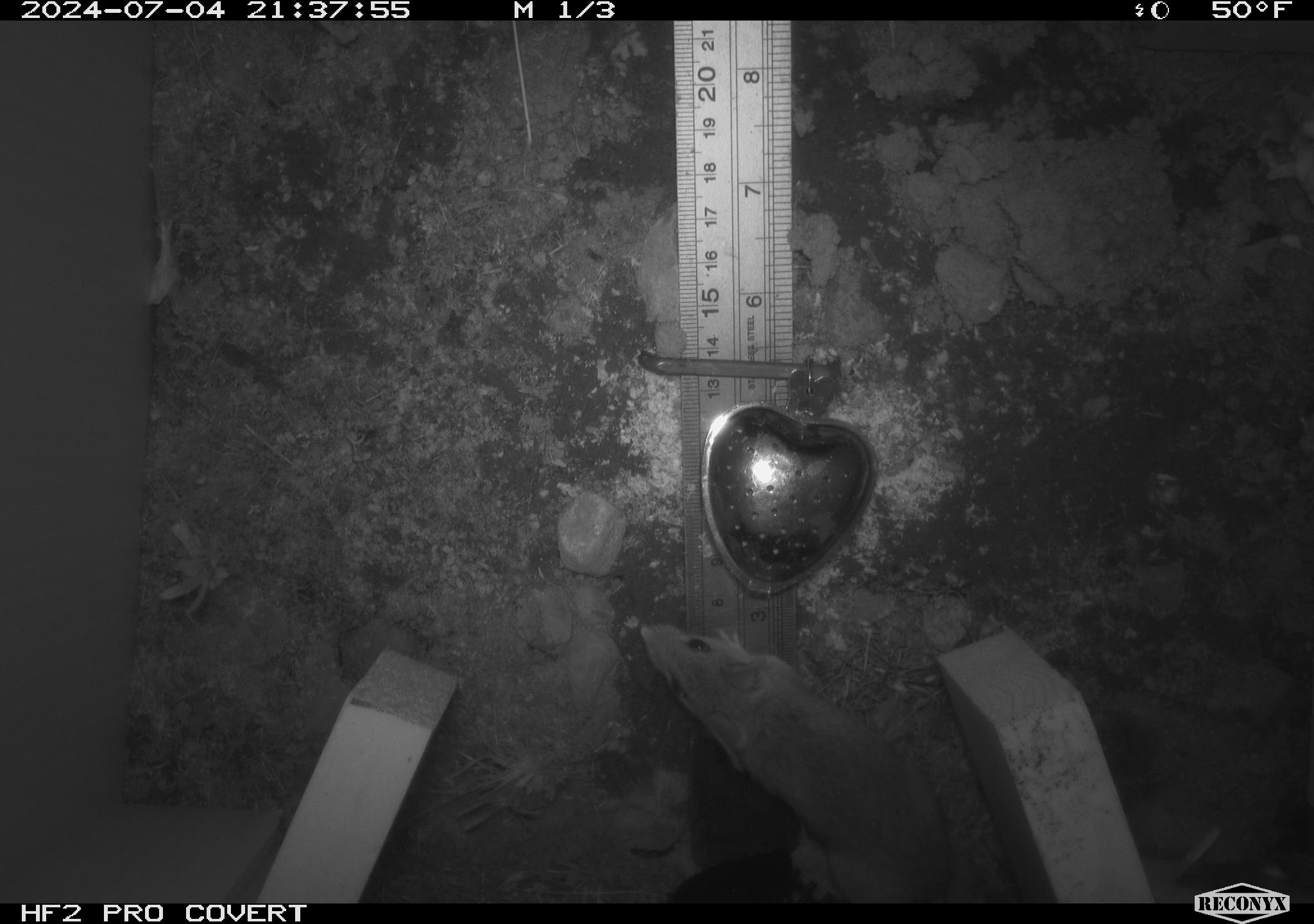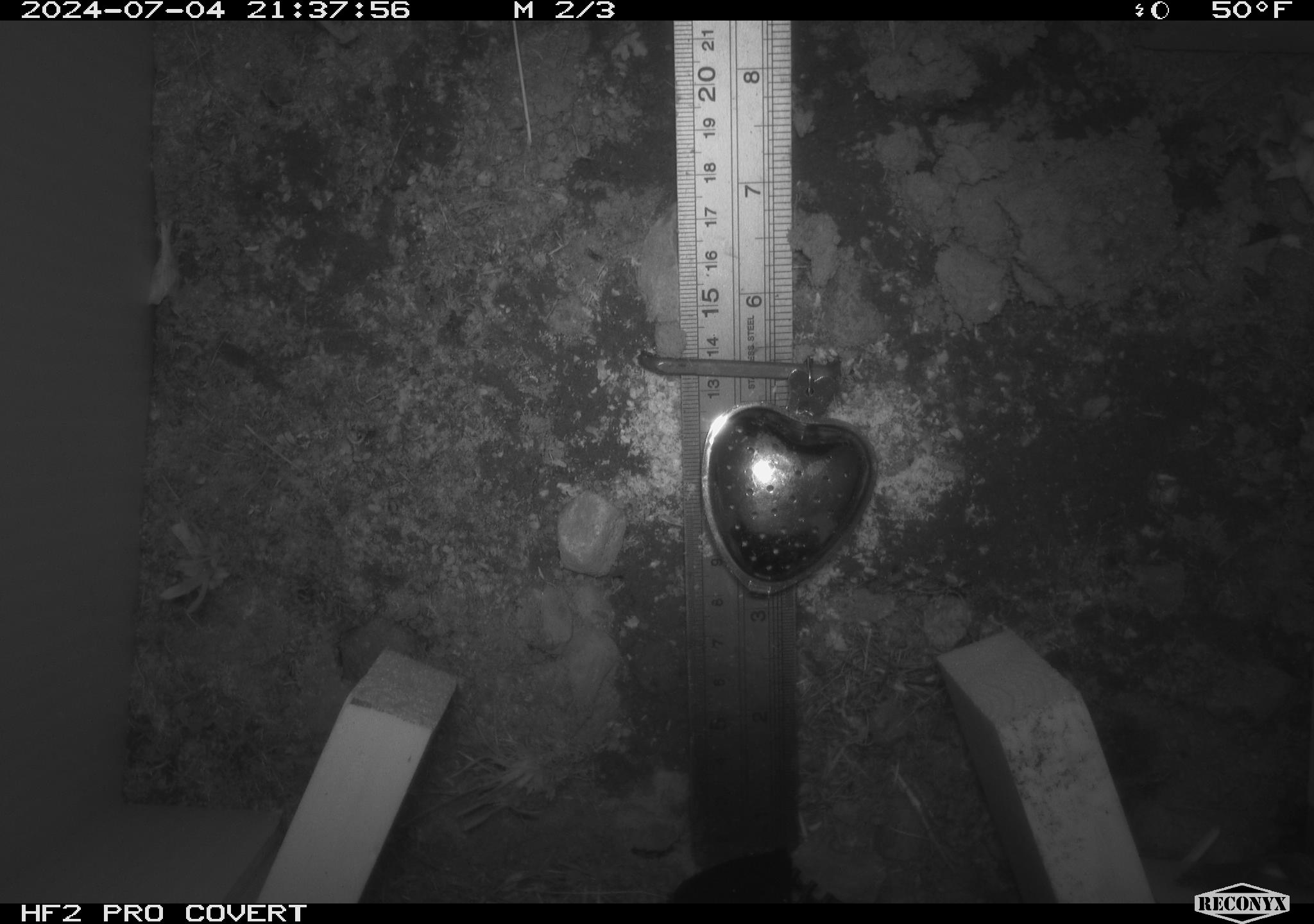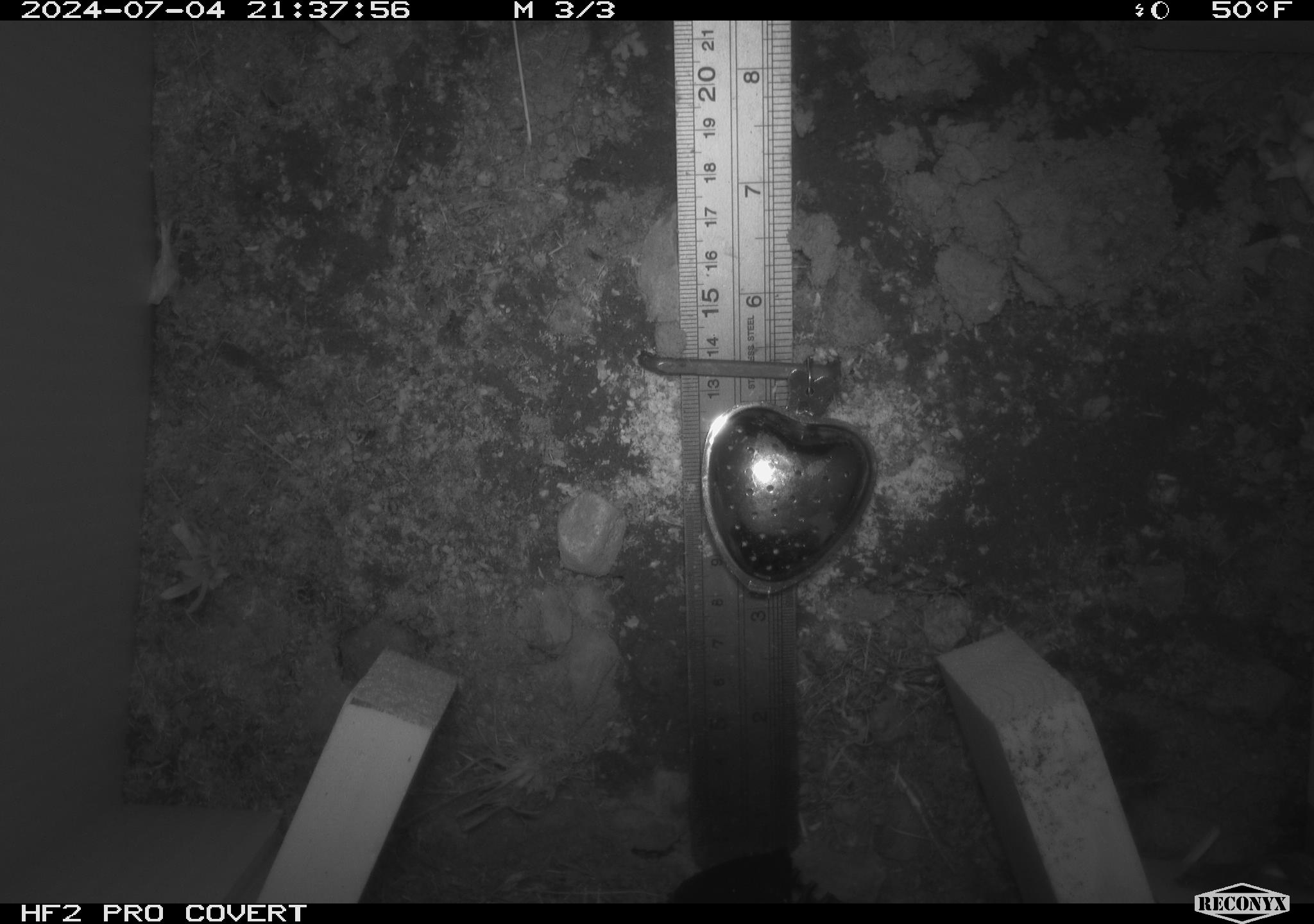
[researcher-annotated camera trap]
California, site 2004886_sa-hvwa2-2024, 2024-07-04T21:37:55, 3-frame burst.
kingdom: Animalia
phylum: Chordata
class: Mammalia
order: Rodentia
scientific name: Rodentia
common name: mouse species